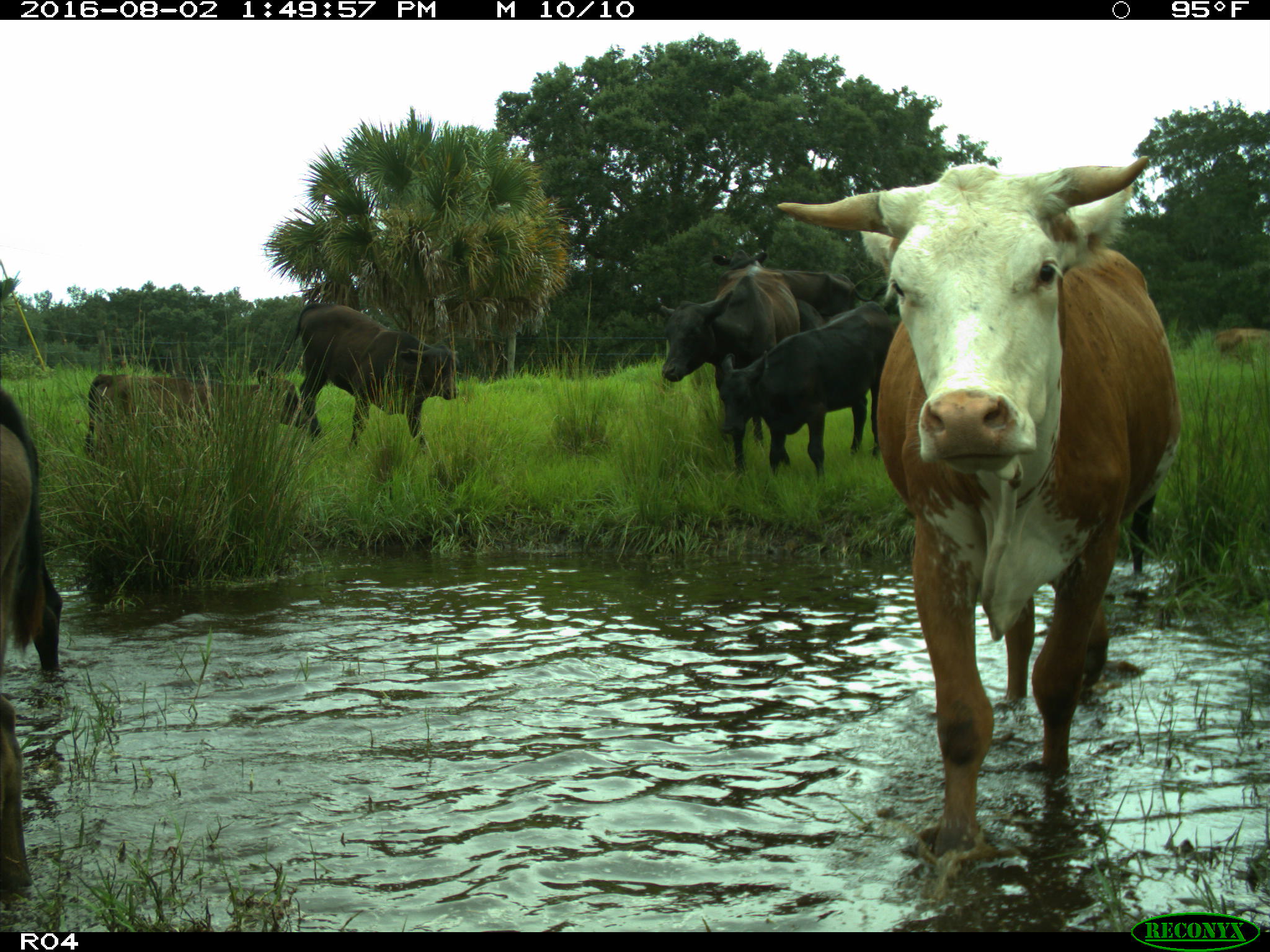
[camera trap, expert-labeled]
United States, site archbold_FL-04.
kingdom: Animalia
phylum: Chordata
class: Mammalia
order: Artiodactyla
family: Bovidae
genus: Bos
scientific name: Bos taurus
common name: domestic cow